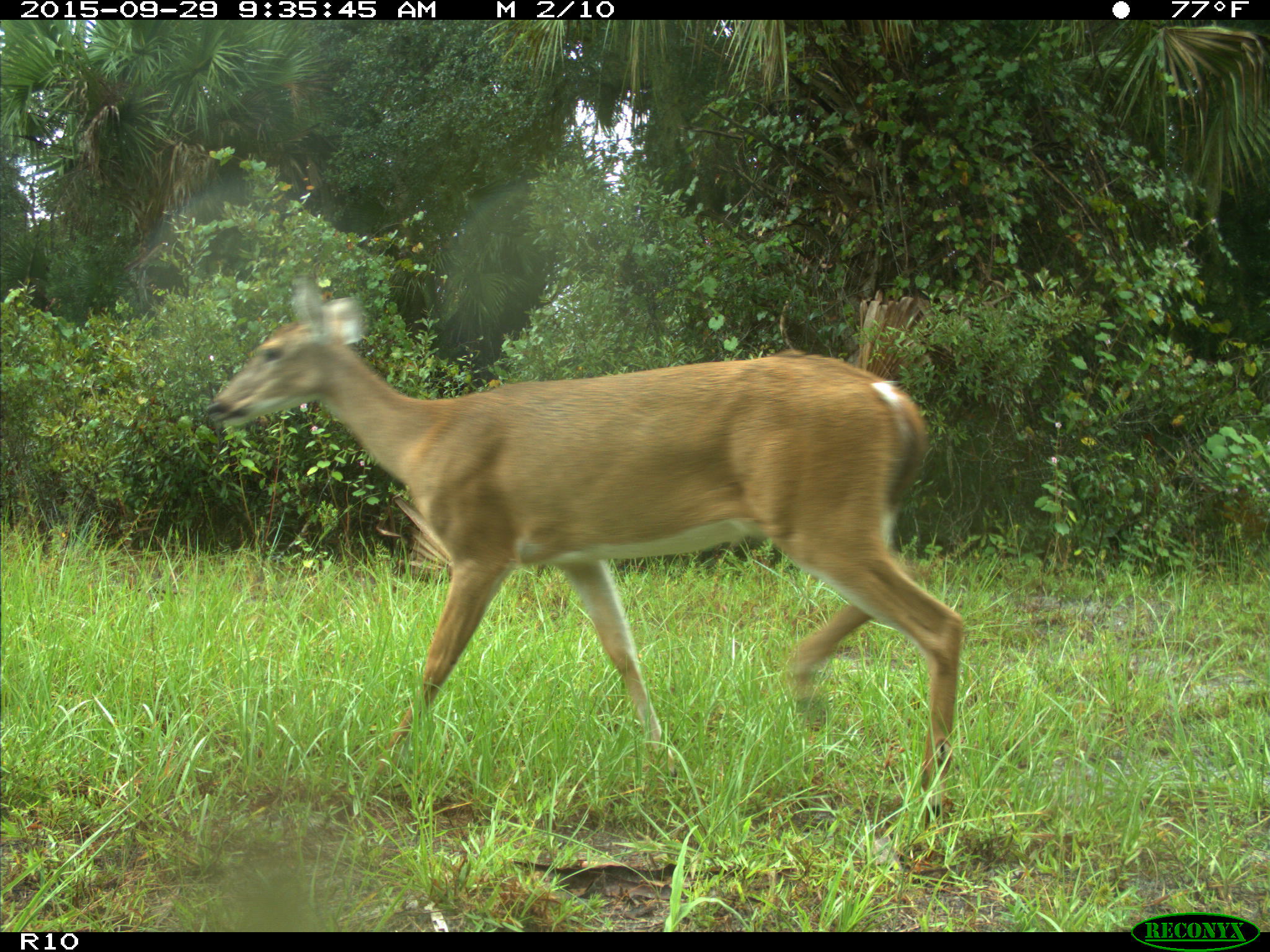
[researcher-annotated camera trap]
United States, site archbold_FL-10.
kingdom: Animalia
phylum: Chordata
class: Mammalia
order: Artiodactyla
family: Cervidae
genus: Odocoileus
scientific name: Odocoileus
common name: deer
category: unidentified deer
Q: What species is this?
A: Unidentified deer (deer) (Odocoileus).